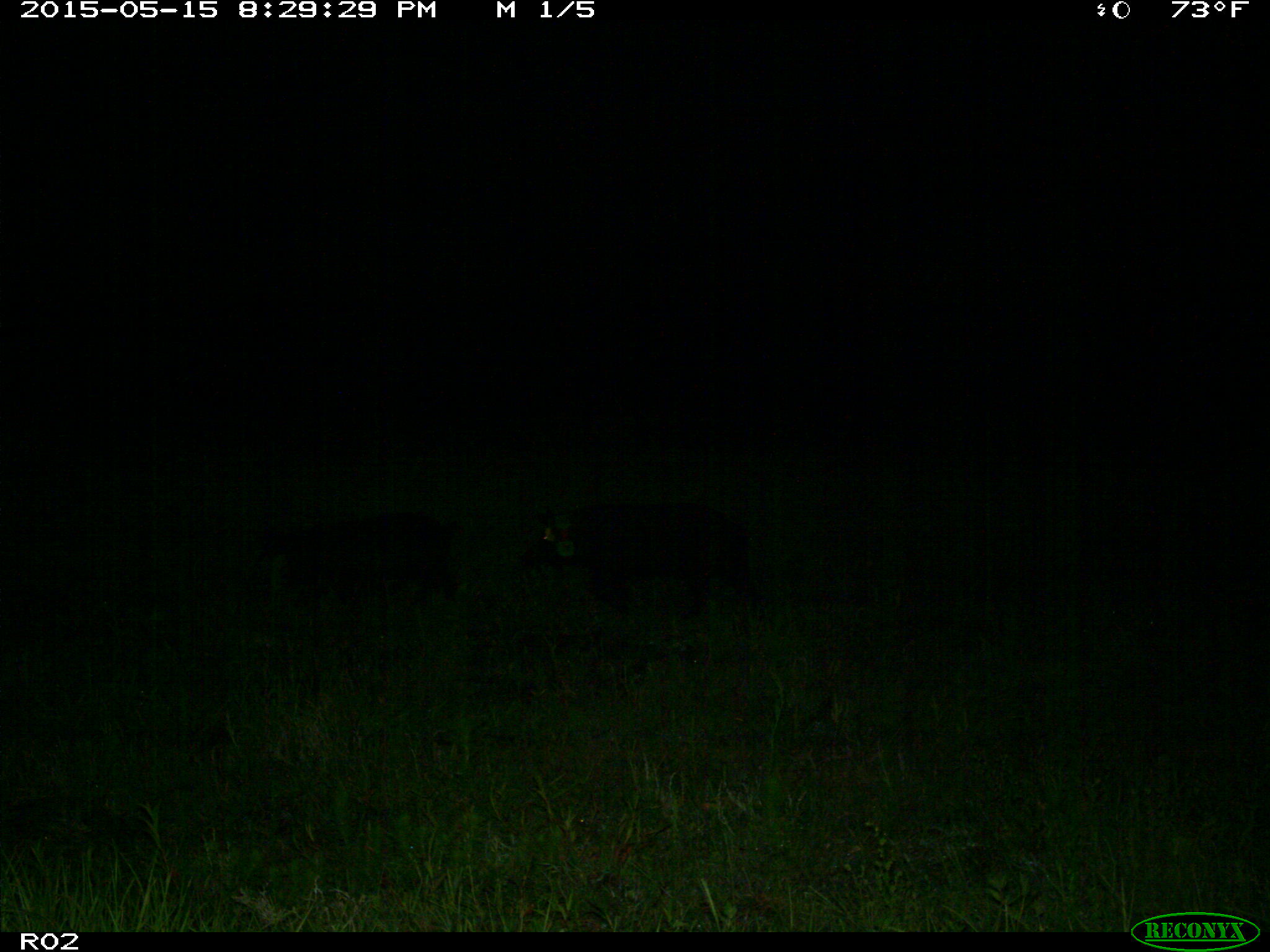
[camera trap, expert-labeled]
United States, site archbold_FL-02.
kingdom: Animalia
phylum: Chordata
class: Mammalia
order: Artiodactyla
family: Suidae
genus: Sus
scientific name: Sus scrofa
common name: wild boar